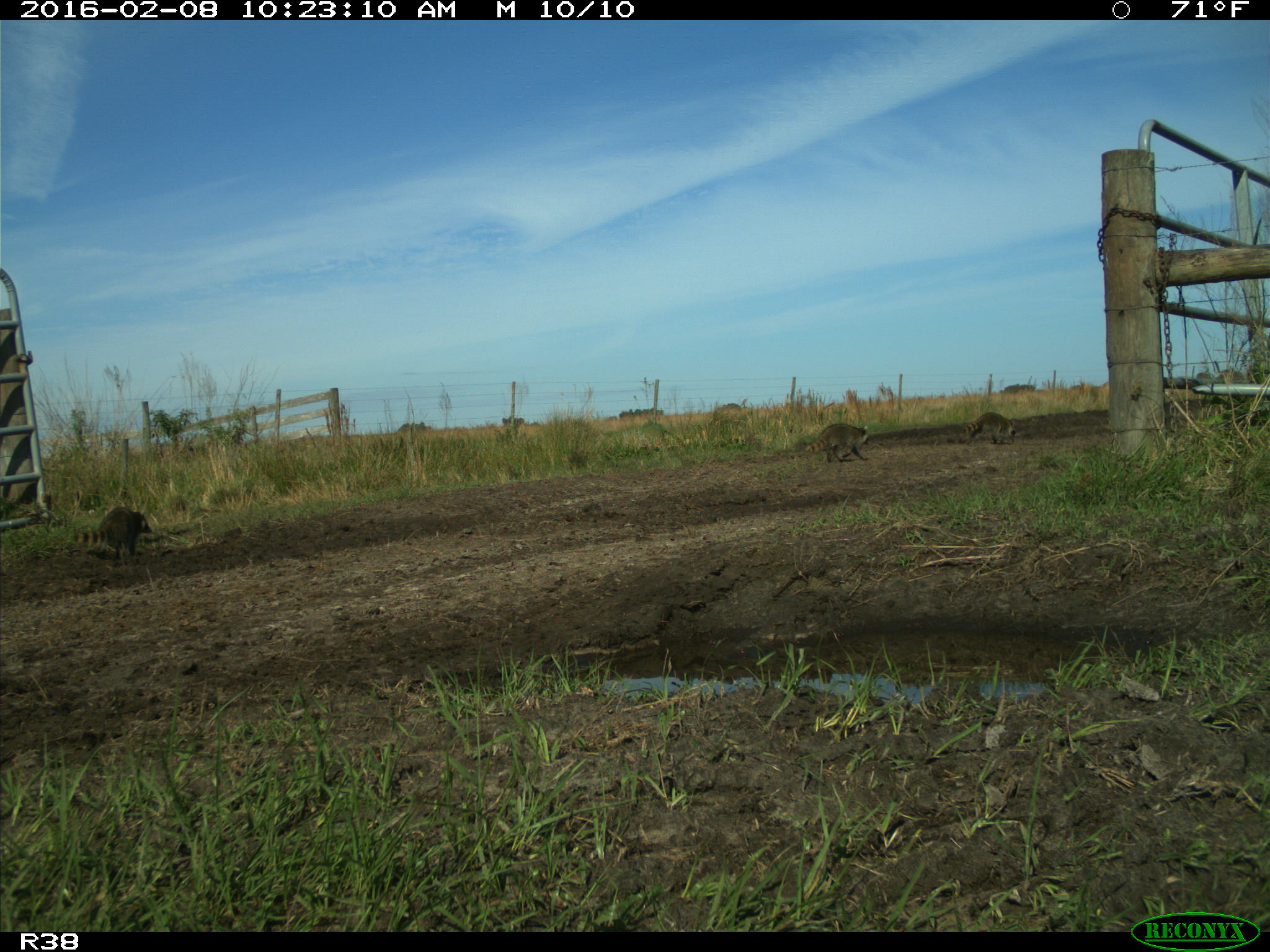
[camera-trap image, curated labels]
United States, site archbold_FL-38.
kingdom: Animalia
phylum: Chordata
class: Mammalia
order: Carnivora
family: Procyonidae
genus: Procyon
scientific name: Procyon lotor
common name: common raccoon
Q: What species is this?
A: Procyon lotor (common raccoon).